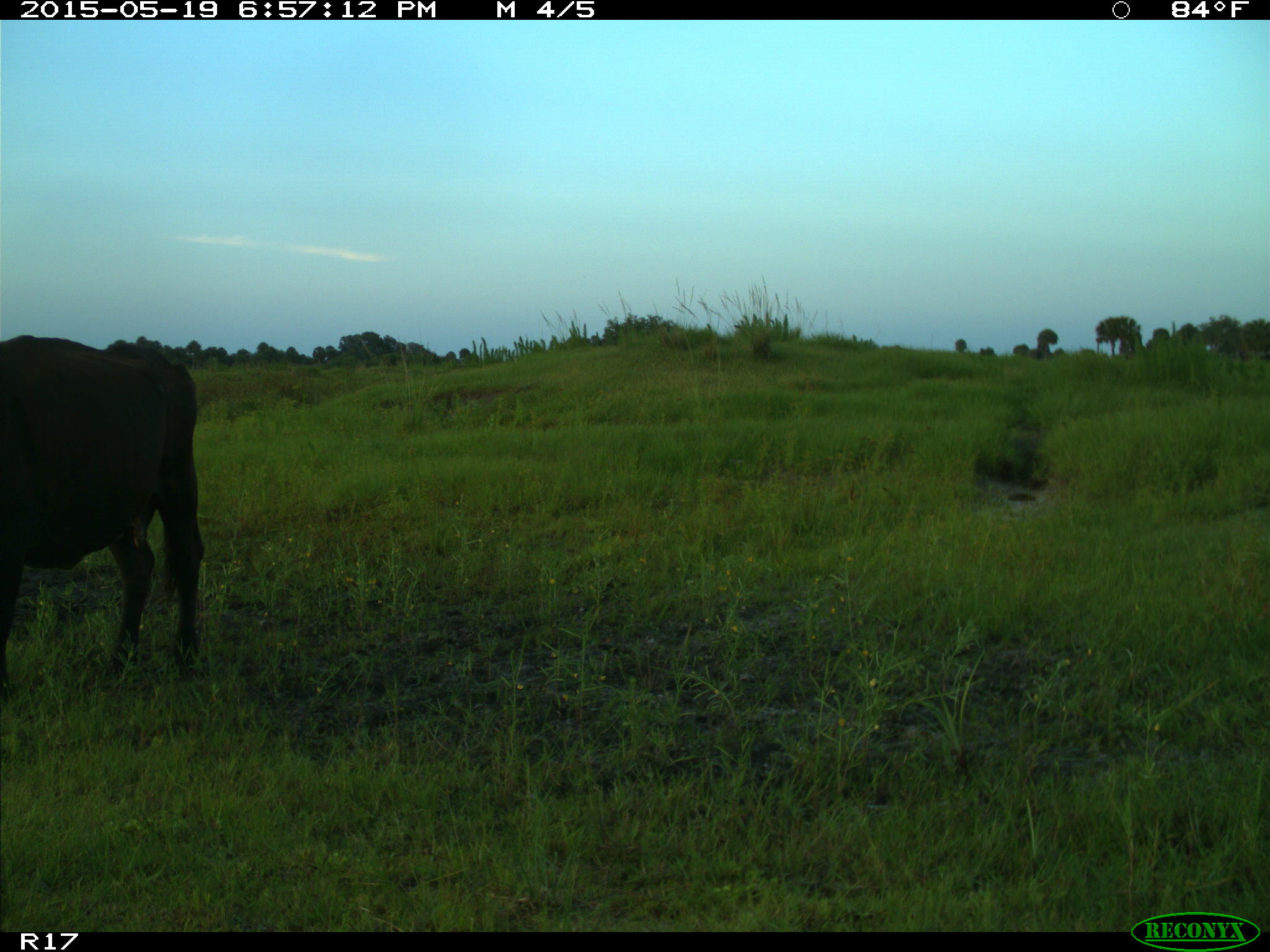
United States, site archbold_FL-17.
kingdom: Animalia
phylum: Chordata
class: Mammalia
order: Artiodactyla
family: Bovidae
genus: Bos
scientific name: Bos taurus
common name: domestic cow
Bos taurus (domestic cow).